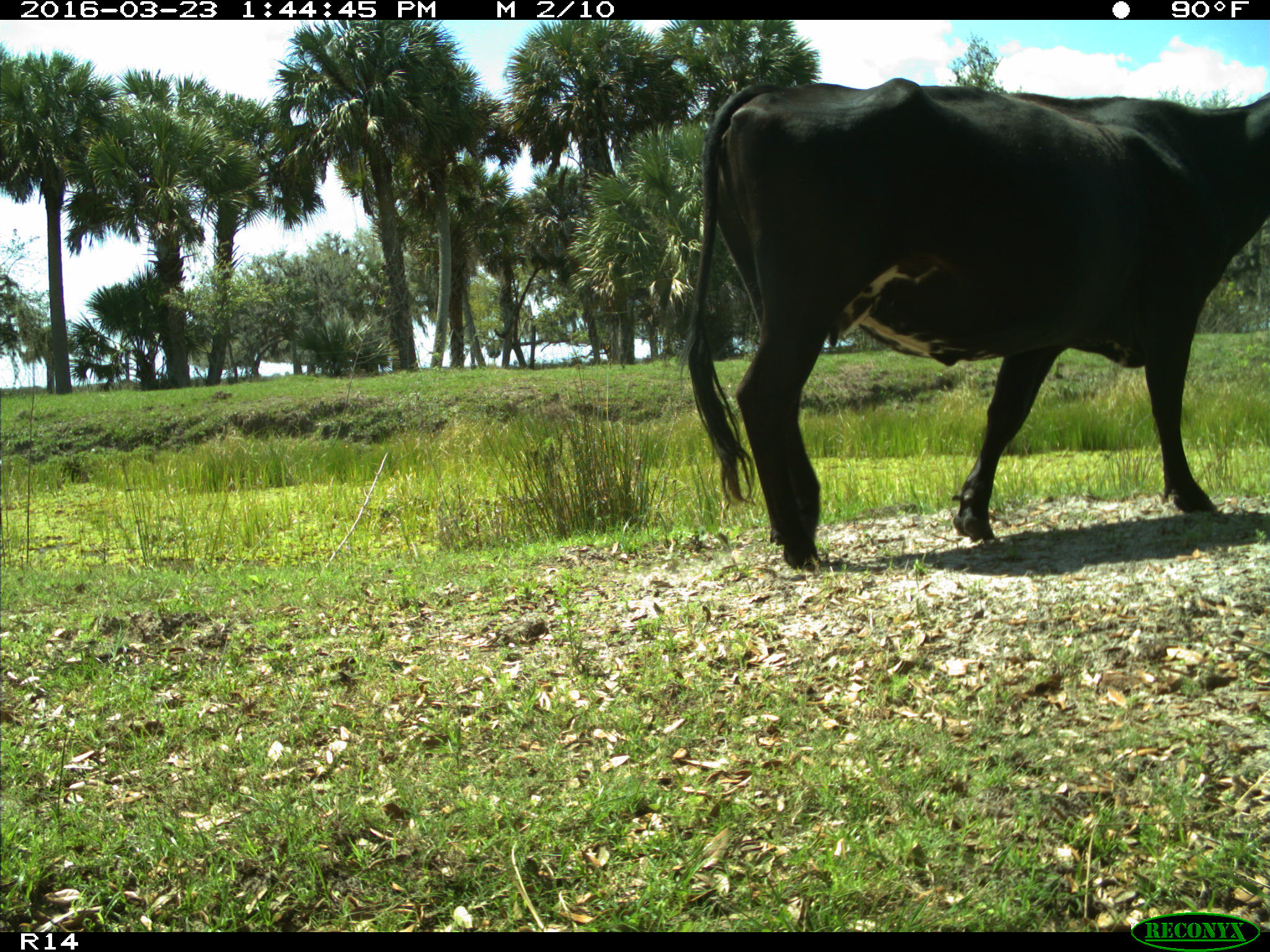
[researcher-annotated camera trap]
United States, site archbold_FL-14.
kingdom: Animalia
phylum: Chordata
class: Mammalia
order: Artiodactyla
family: Bovidae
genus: Bos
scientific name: Bos taurus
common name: domestic cow